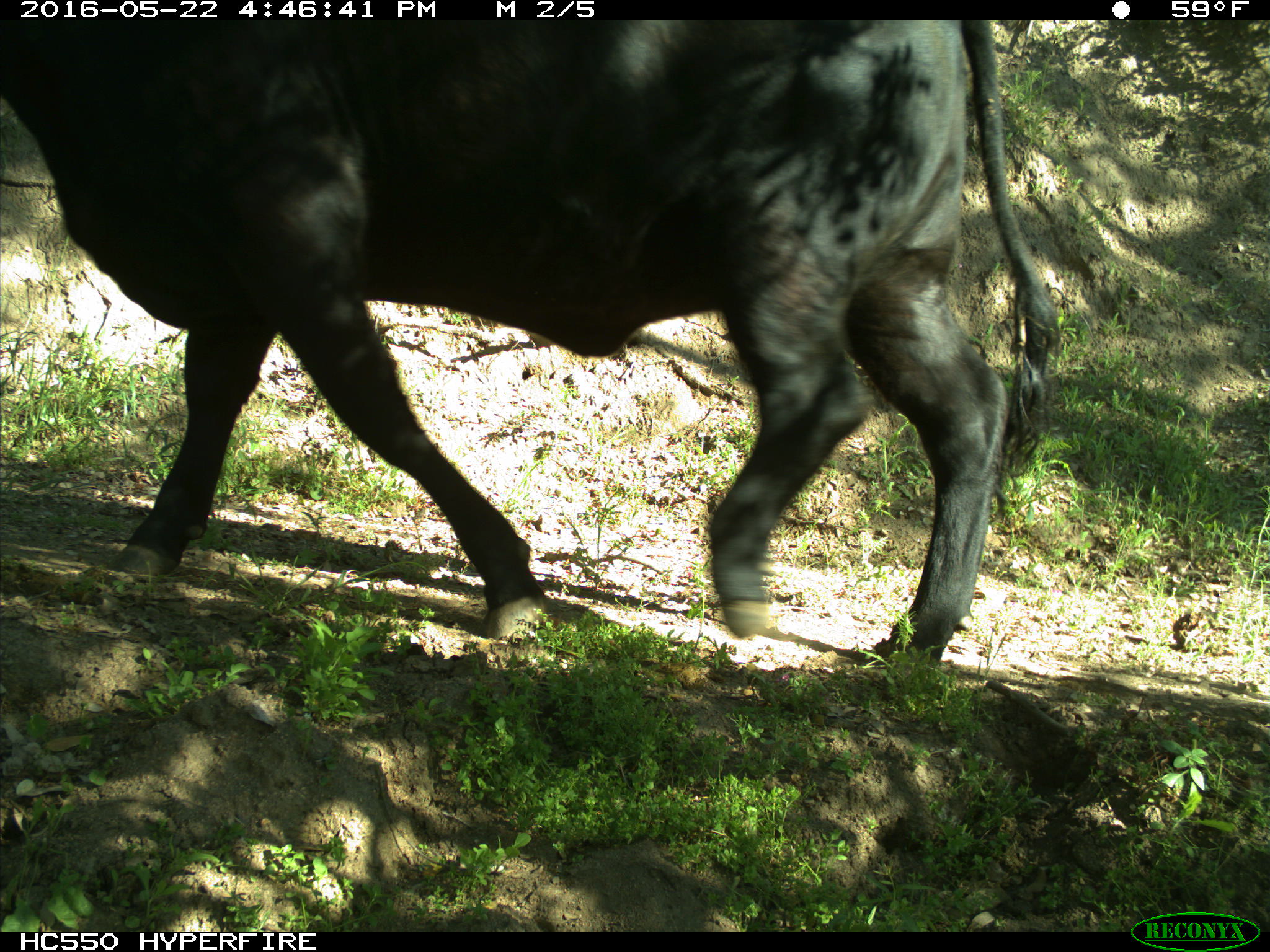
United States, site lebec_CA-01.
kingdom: Animalia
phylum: Chordata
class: Mammalia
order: Artiodactyla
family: Bovidae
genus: Bos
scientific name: Bos taurus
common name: domestic cow